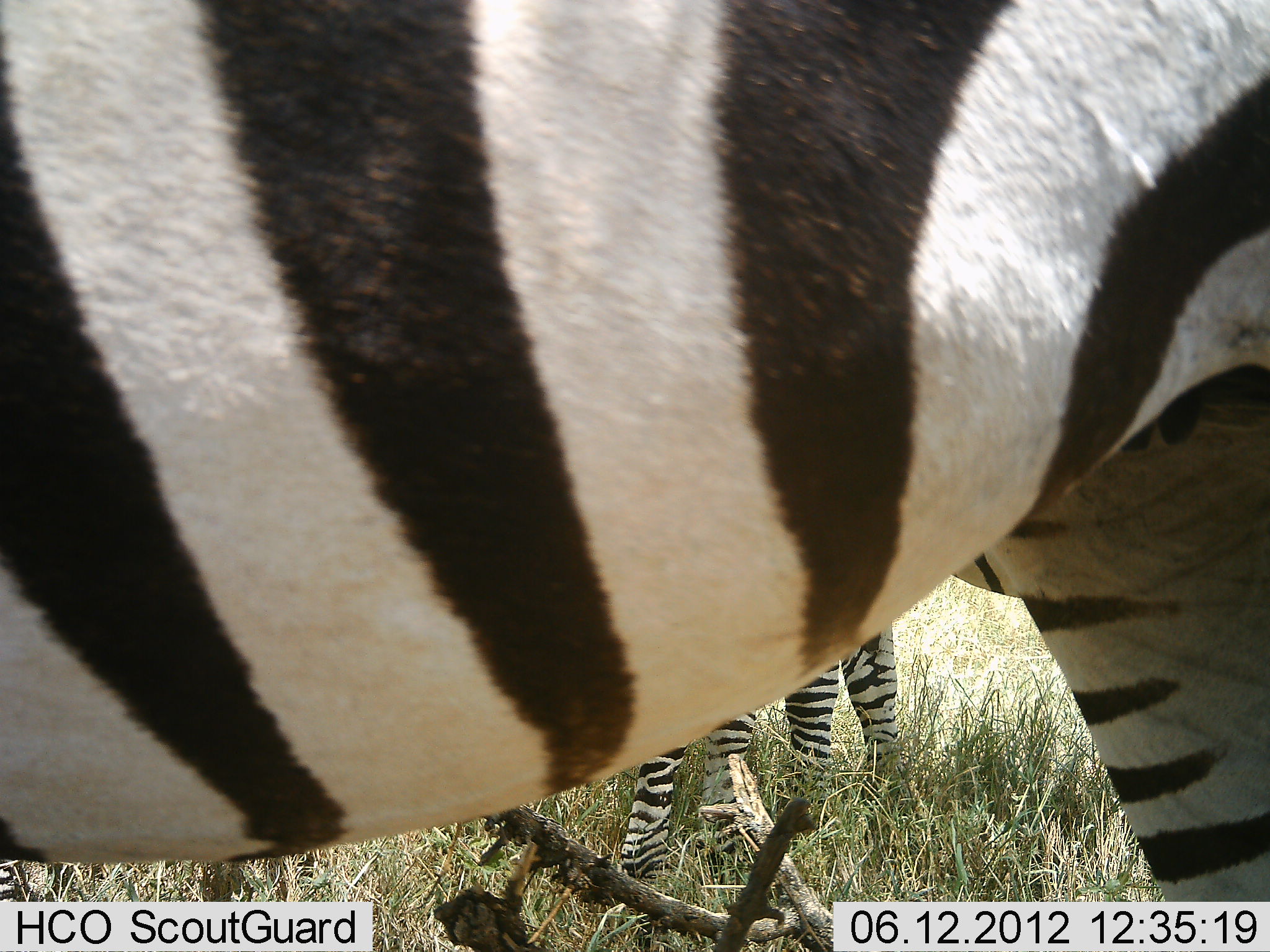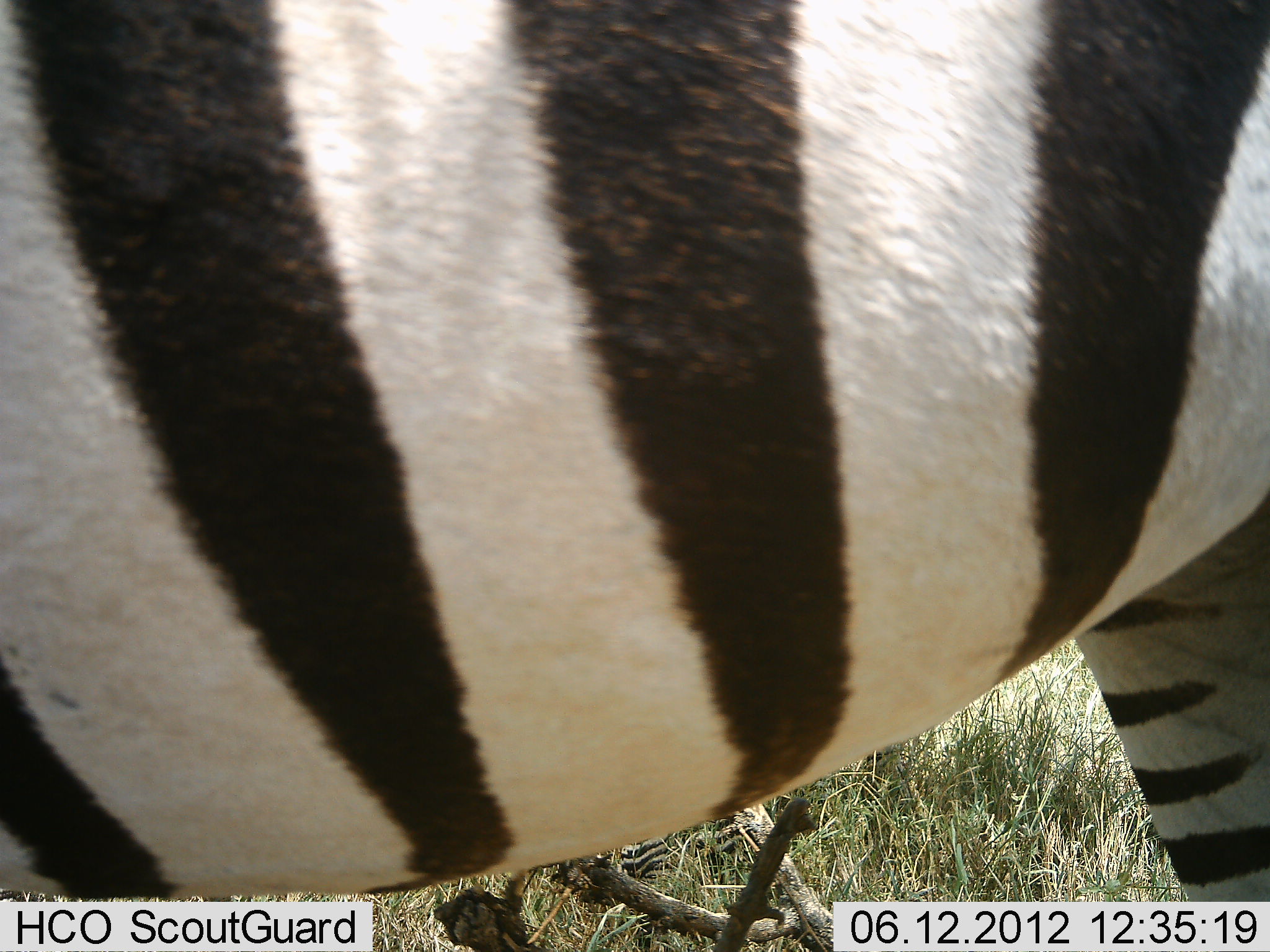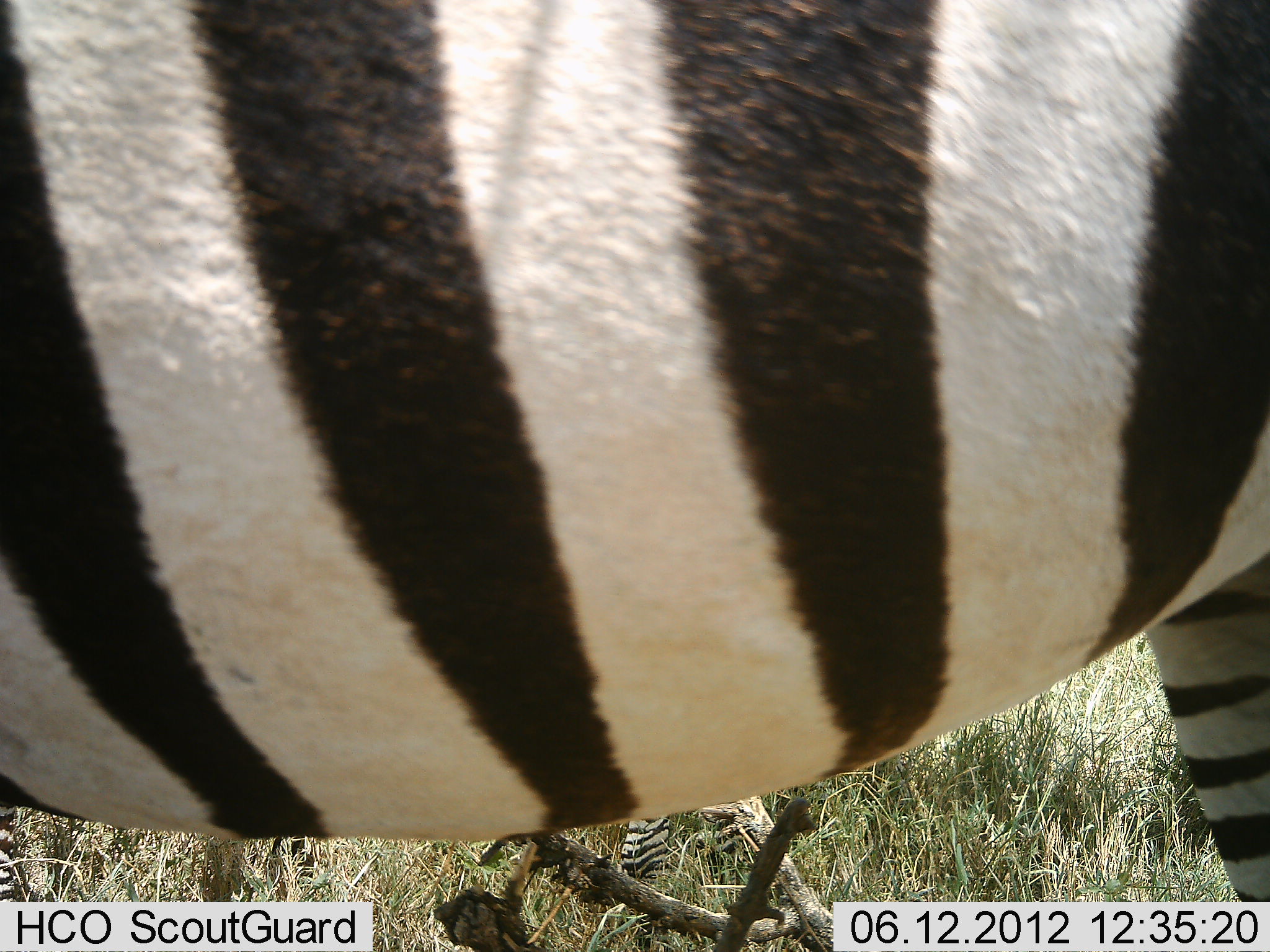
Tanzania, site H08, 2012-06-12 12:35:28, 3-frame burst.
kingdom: Animalia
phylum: Chordata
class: Mammalia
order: Perissodactyla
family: Equidae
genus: Equus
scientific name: Equus quagga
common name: plains zebra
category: zebra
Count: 2.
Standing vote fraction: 90%.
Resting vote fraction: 20%.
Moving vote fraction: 0%.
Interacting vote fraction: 0%.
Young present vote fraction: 20%.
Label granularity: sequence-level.